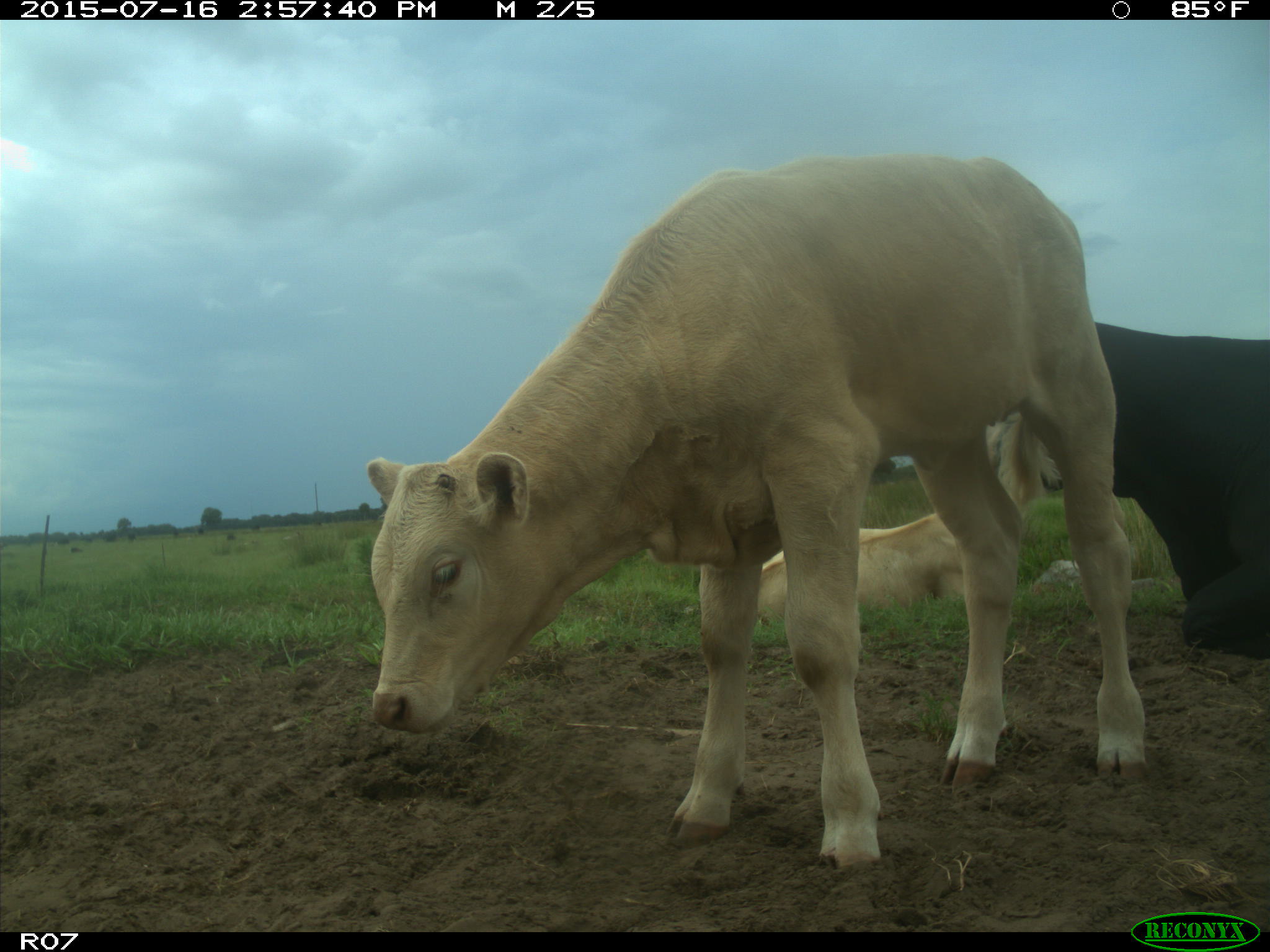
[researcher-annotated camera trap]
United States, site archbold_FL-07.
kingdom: Animalia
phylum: Chordata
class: Mammalia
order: Artiodactyla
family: Bovidae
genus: Bos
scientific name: Bos taurus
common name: domestic cow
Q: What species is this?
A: Bos taurus (domestic cow).